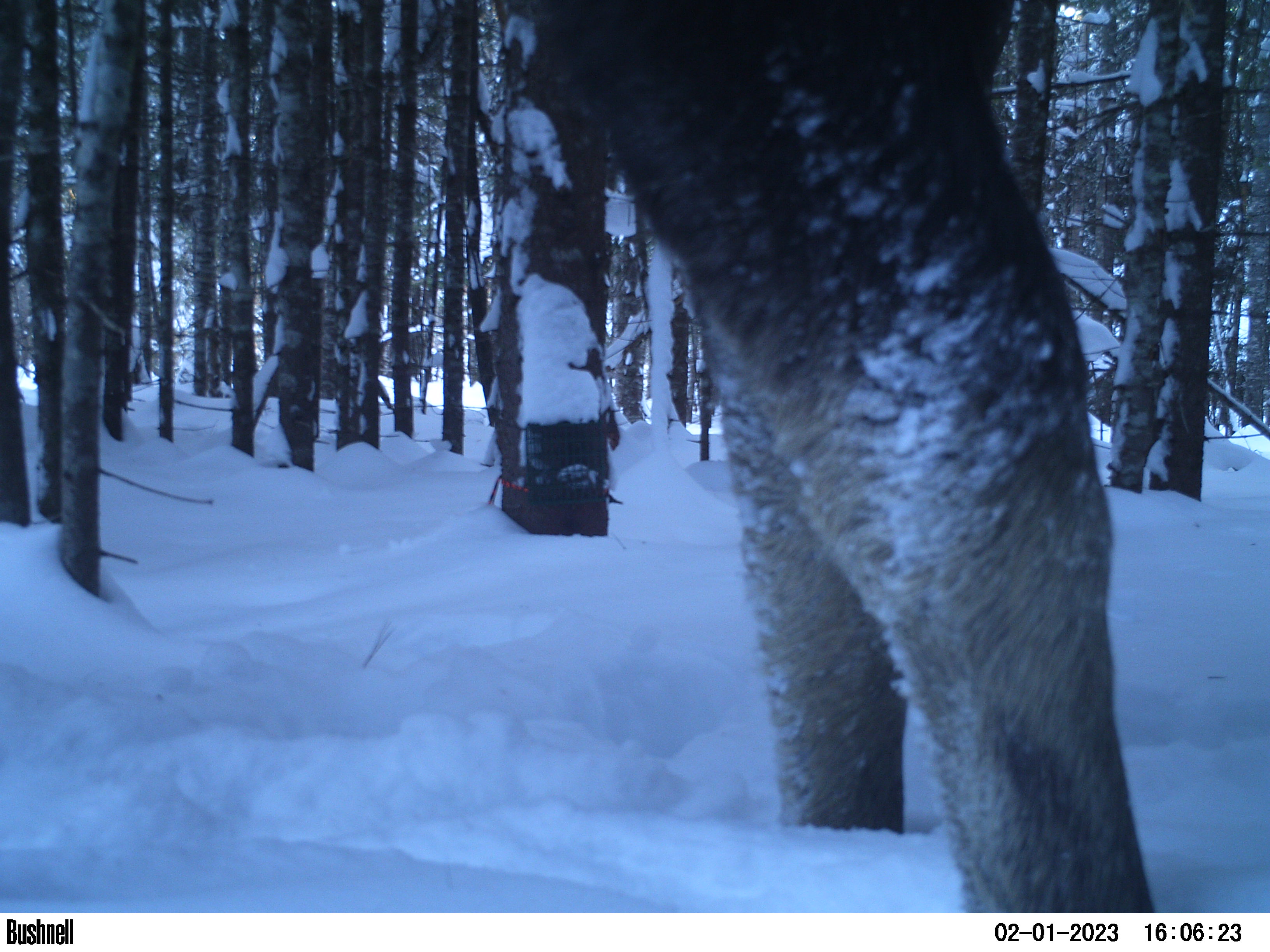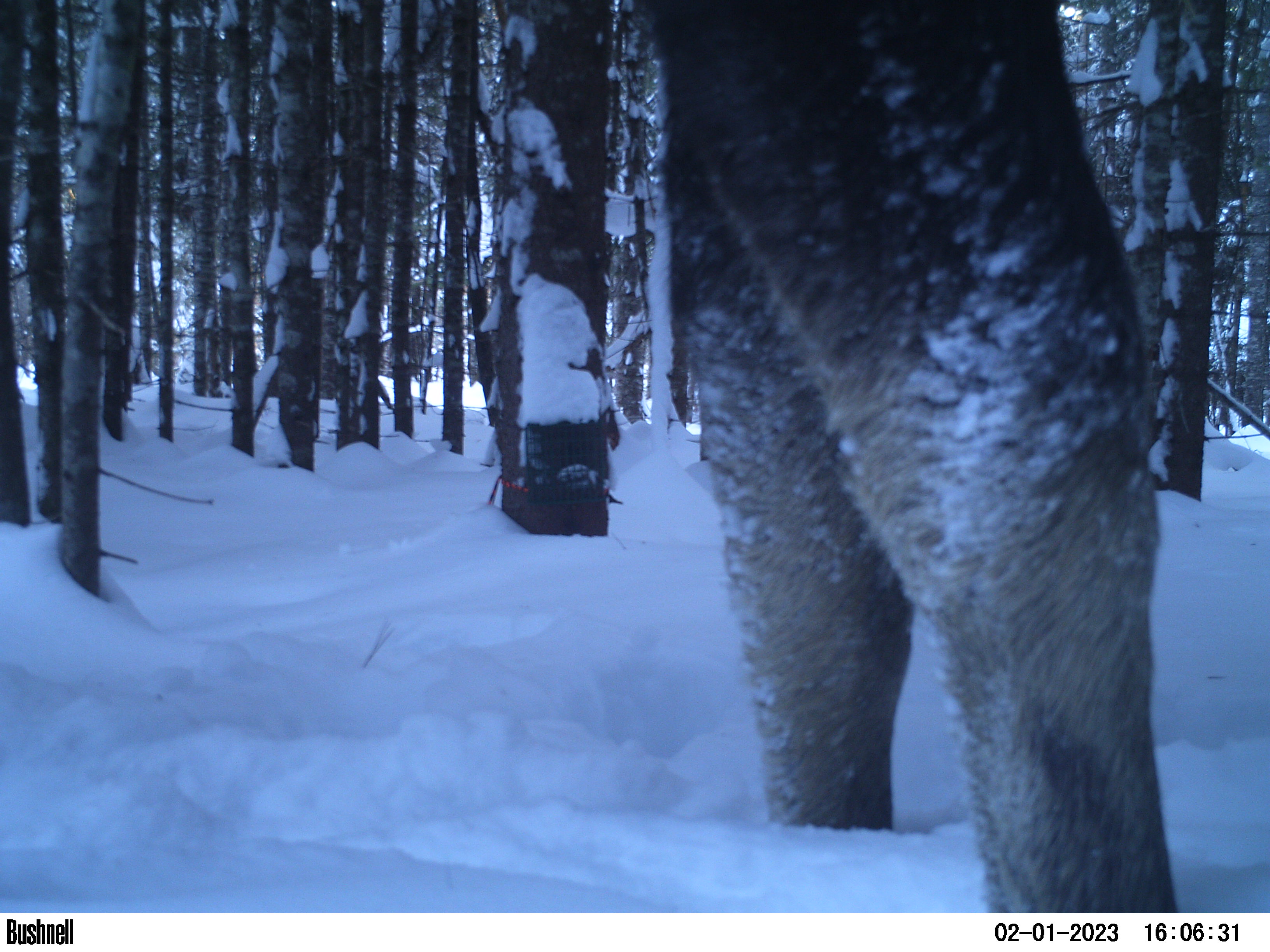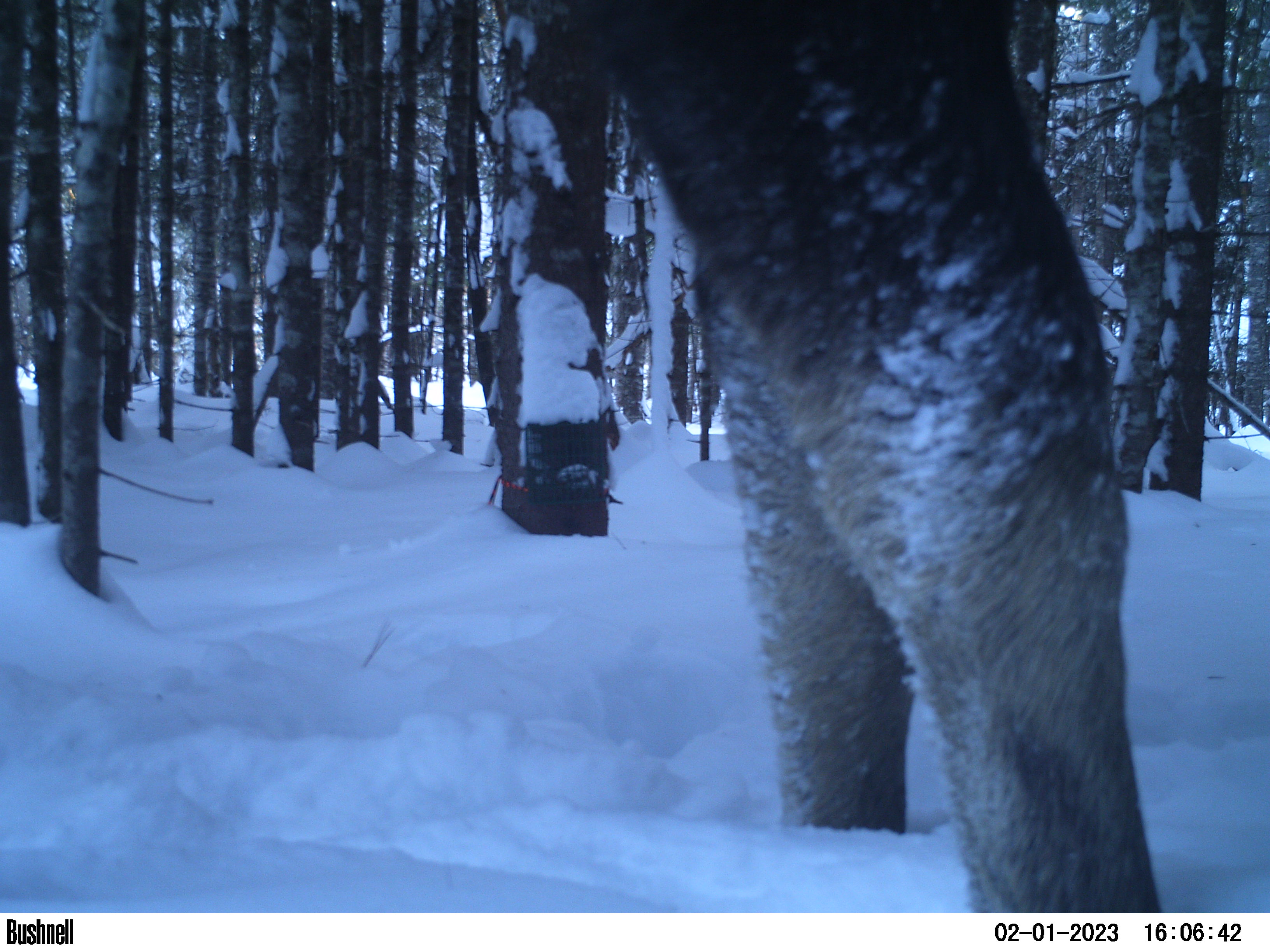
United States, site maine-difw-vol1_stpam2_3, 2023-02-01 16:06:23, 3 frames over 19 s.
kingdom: Animalia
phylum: Chordata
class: Mammalia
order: Artiodactyla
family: Cervidae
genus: Alces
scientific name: Alces alces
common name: moose